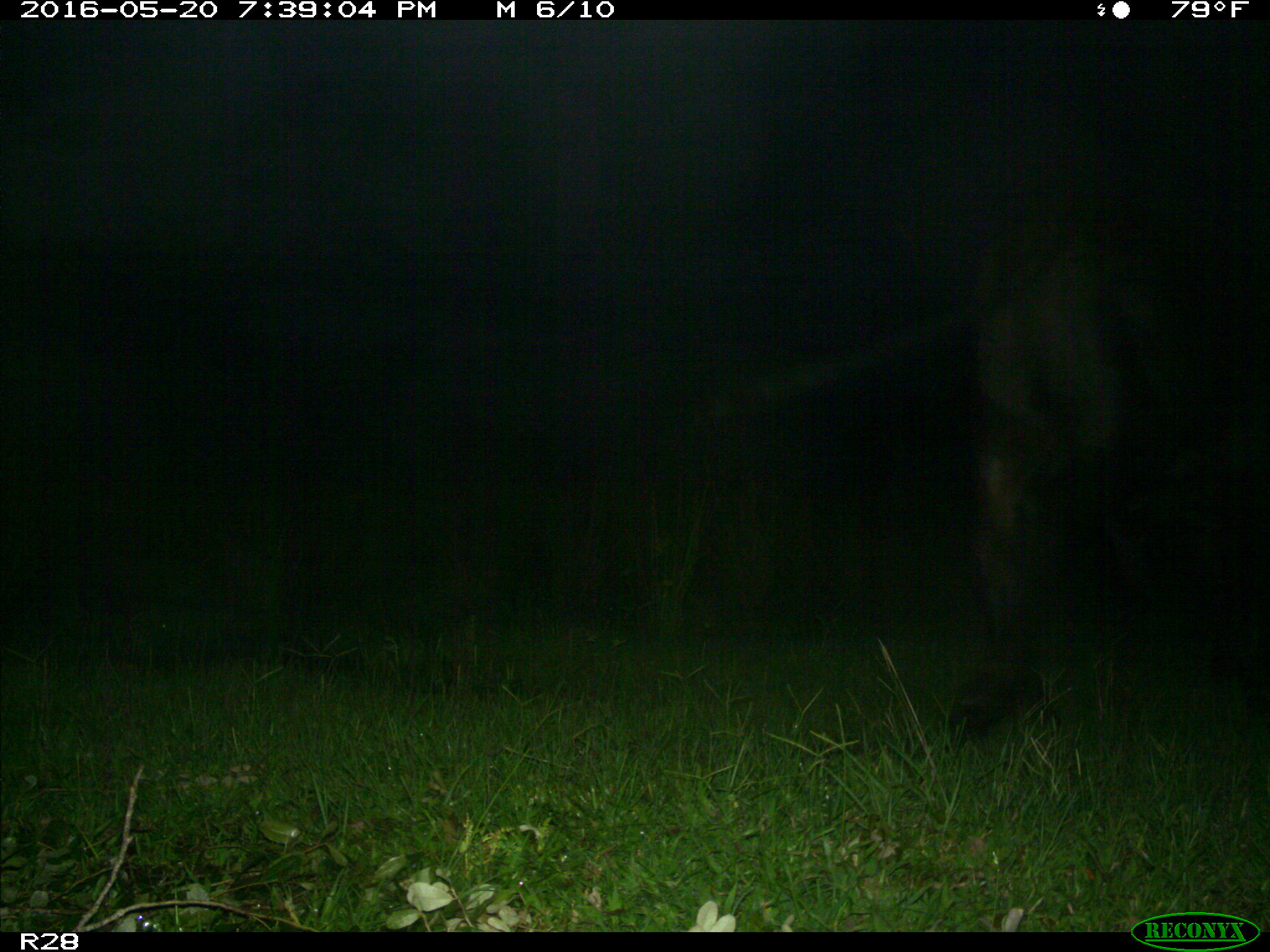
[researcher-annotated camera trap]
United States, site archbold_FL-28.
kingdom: Animalia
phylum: Chordata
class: Mammalia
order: Artiodactyla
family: Bovidae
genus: Bos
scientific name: Bos taurus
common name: domestic cow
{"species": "Bos taurus (domestic cow)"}